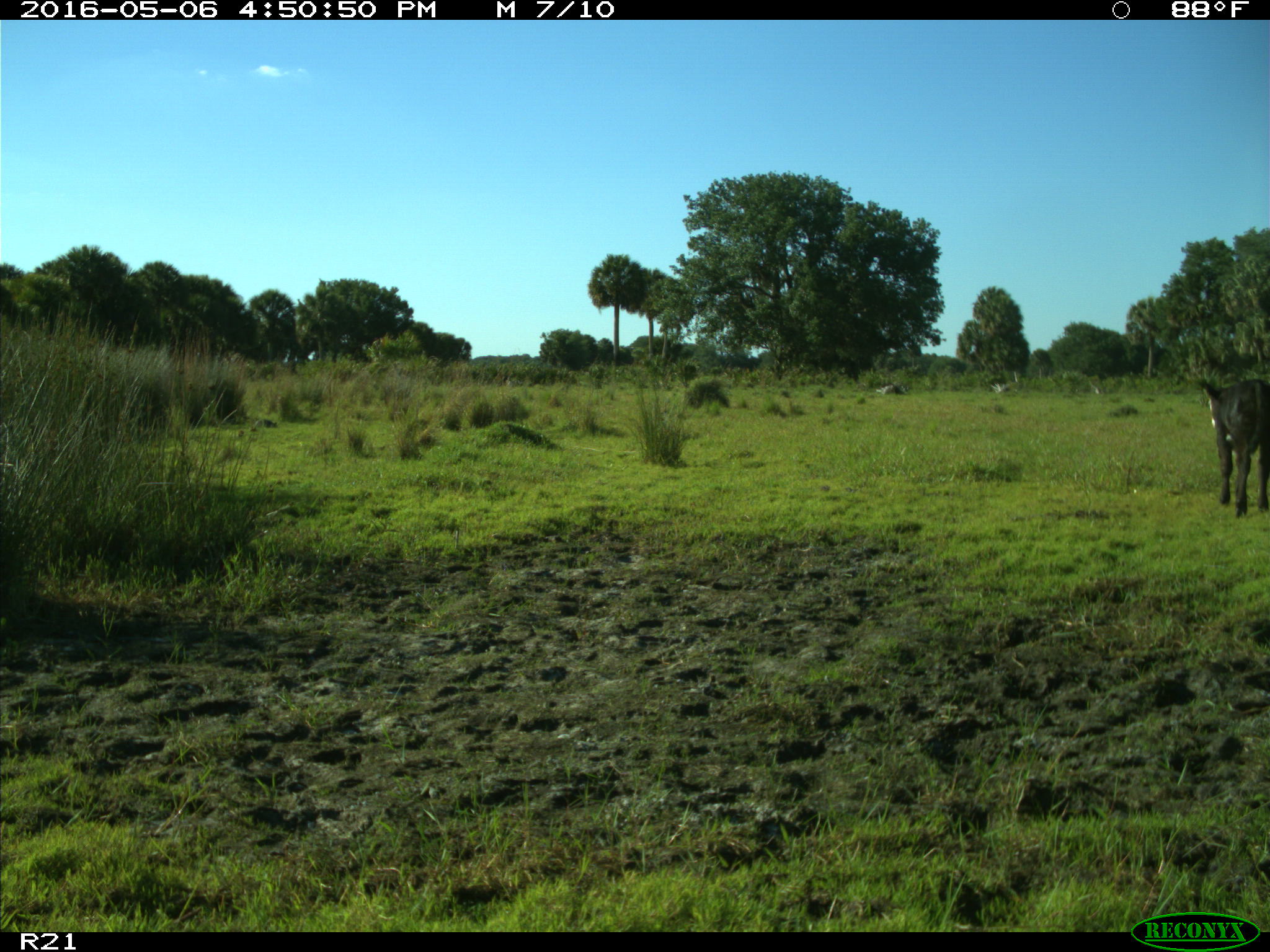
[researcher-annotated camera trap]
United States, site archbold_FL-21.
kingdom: Animalia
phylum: Chordata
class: Mammalia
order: Artiodactyla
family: Bovidae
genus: Bos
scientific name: Bos taurus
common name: domestic cow